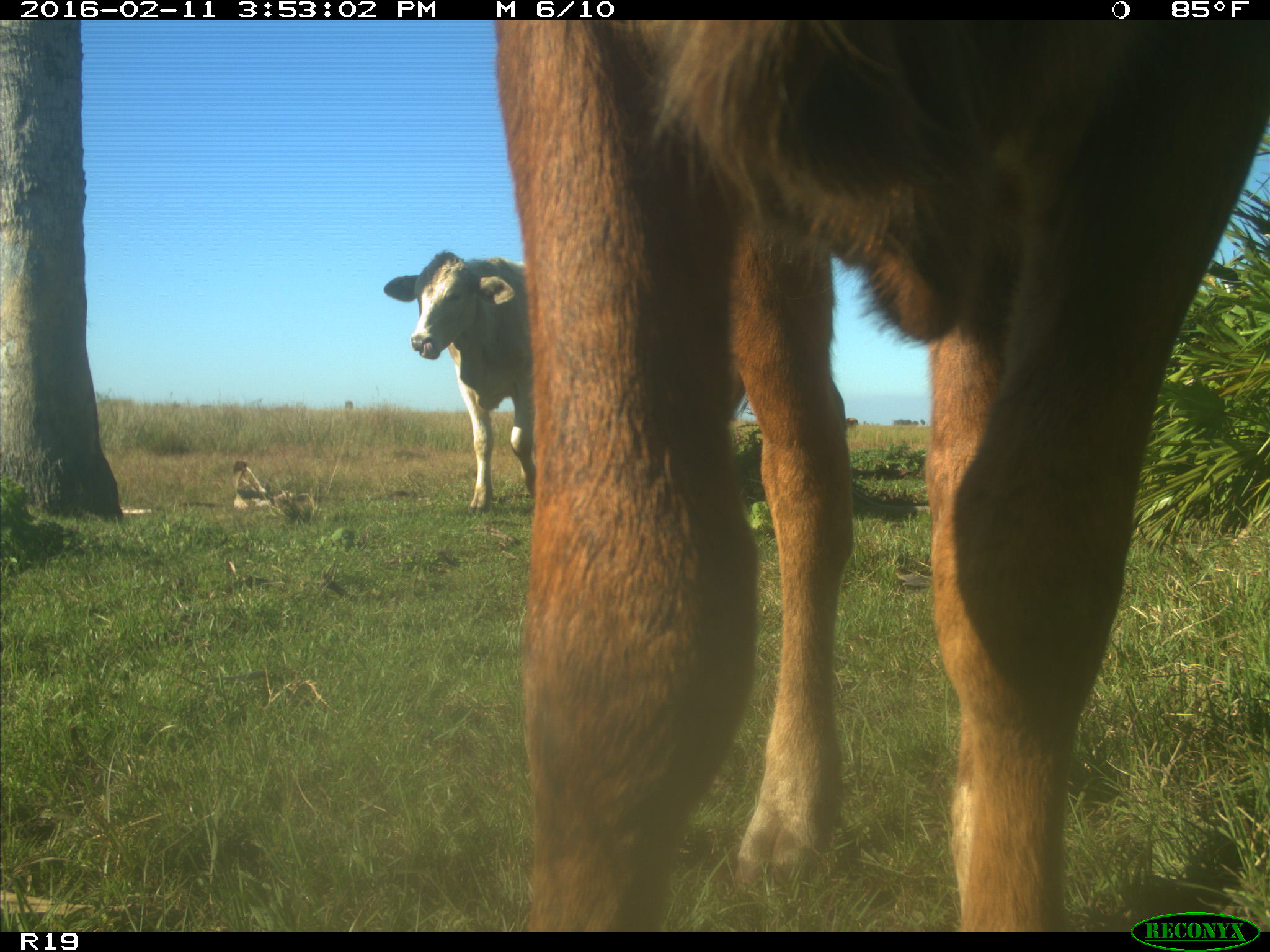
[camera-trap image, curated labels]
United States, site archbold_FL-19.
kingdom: Animalia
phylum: Chordata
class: Mammalia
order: Artiodactyla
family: Bovidae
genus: Bos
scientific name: Bos taurus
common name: domestic cow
Bos taurus (domestic cow).